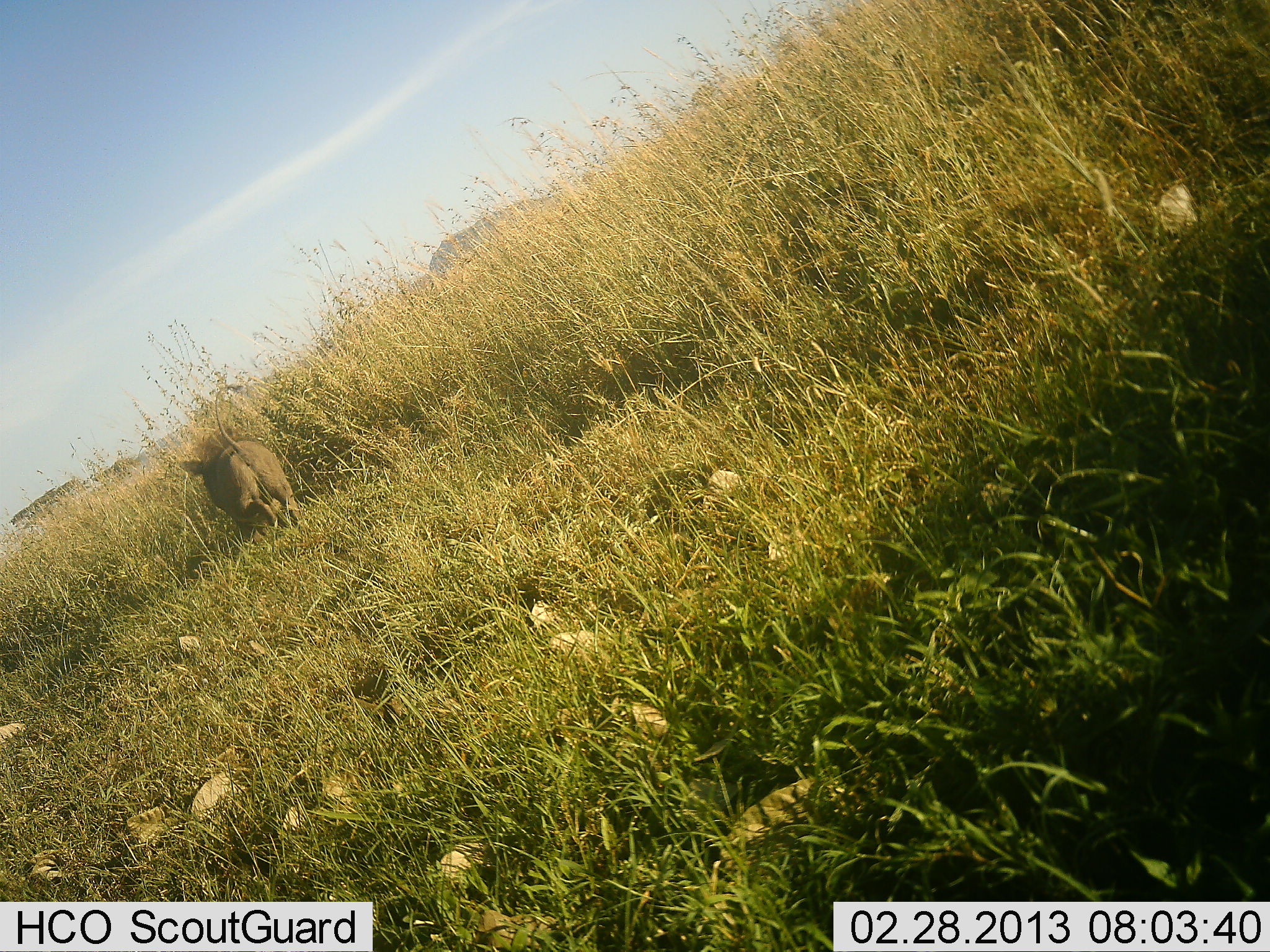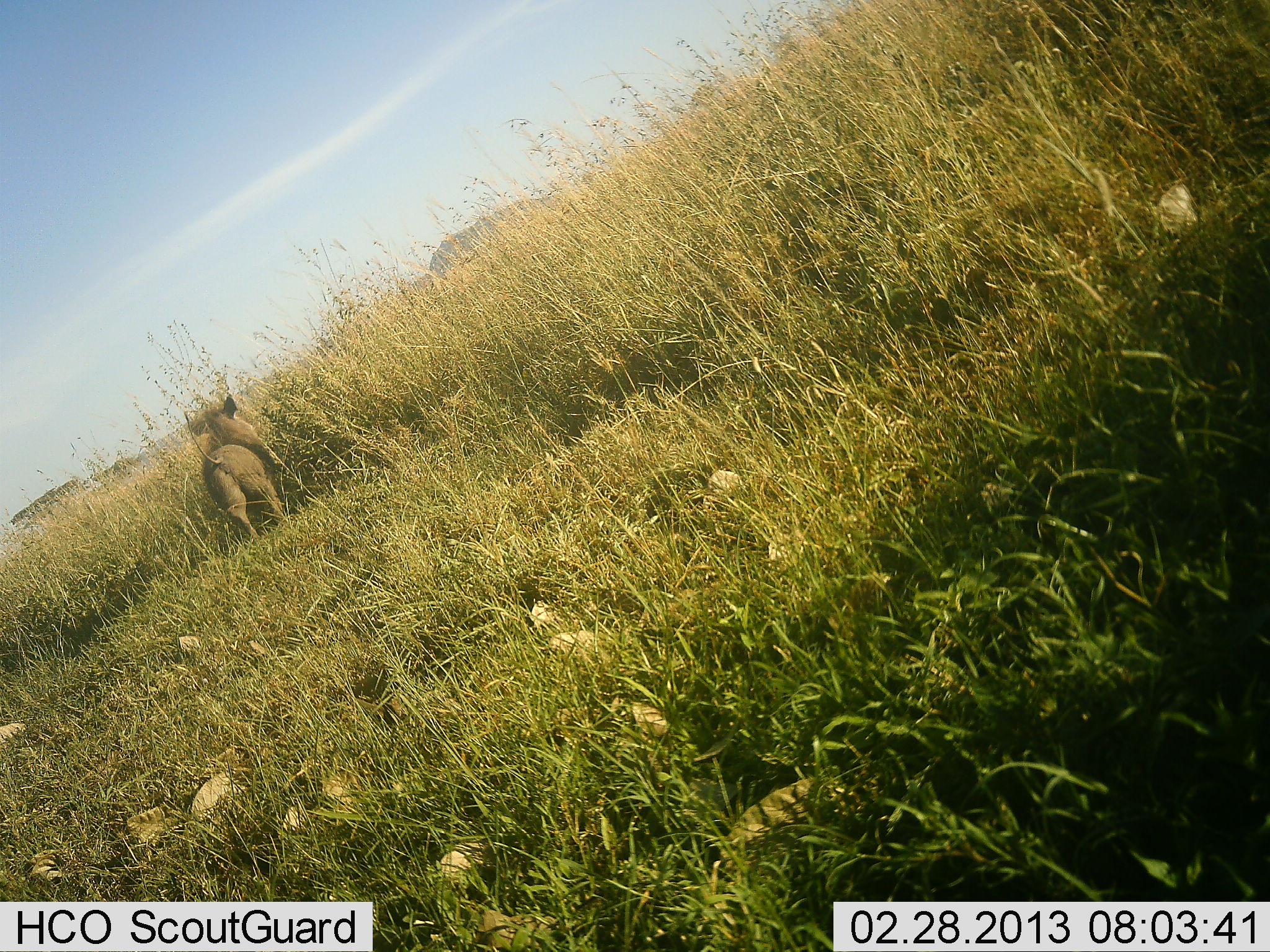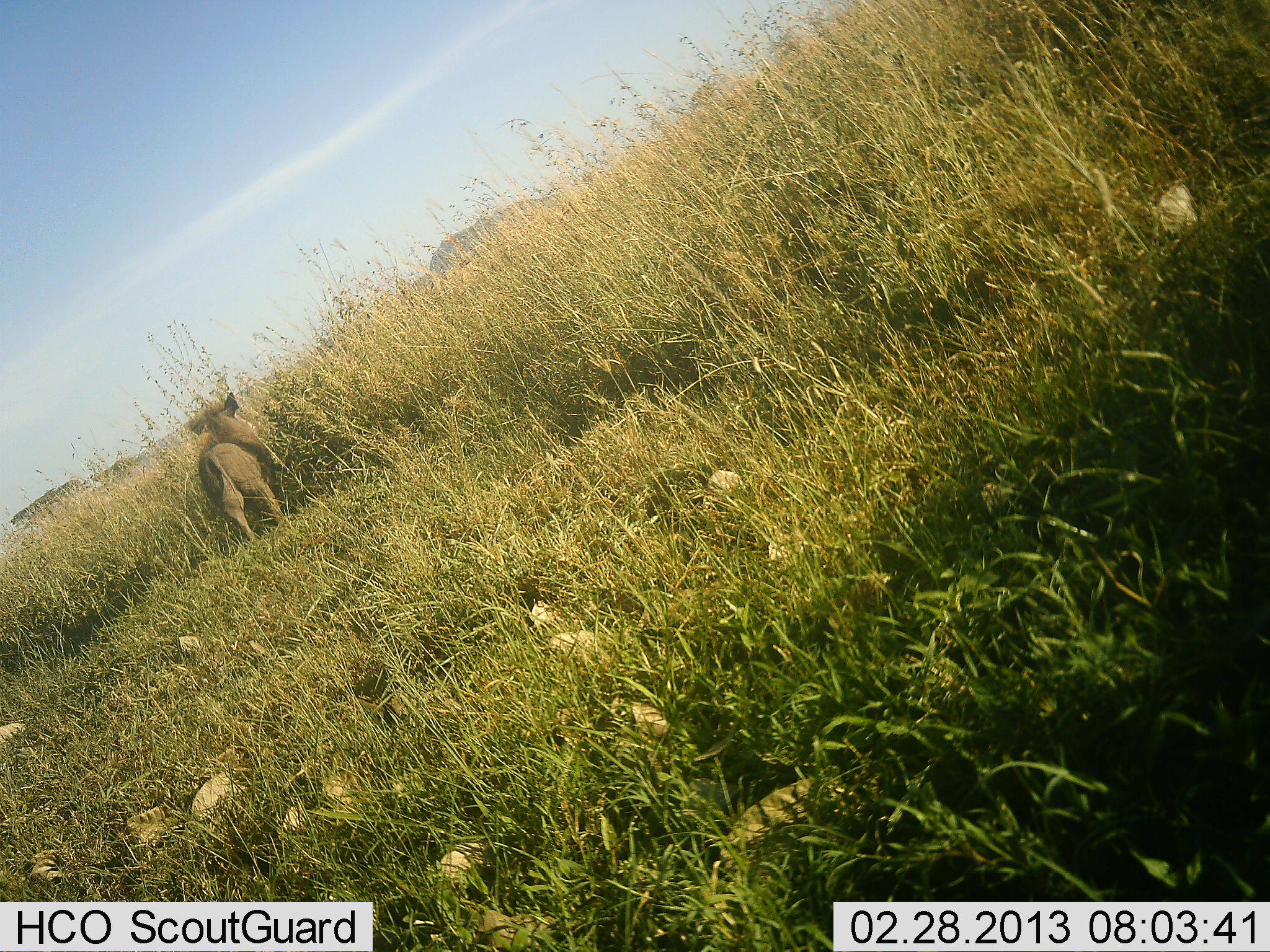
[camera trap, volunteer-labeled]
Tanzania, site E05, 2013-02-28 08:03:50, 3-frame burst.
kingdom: Animalia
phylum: Chordata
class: Mammalia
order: Artiodactyla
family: Suidae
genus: Phacochoerus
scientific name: Phacochoerus africanus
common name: warthog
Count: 1.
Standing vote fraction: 41%.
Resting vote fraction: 0%.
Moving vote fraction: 63%.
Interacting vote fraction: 4%.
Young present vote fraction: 0%.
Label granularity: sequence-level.